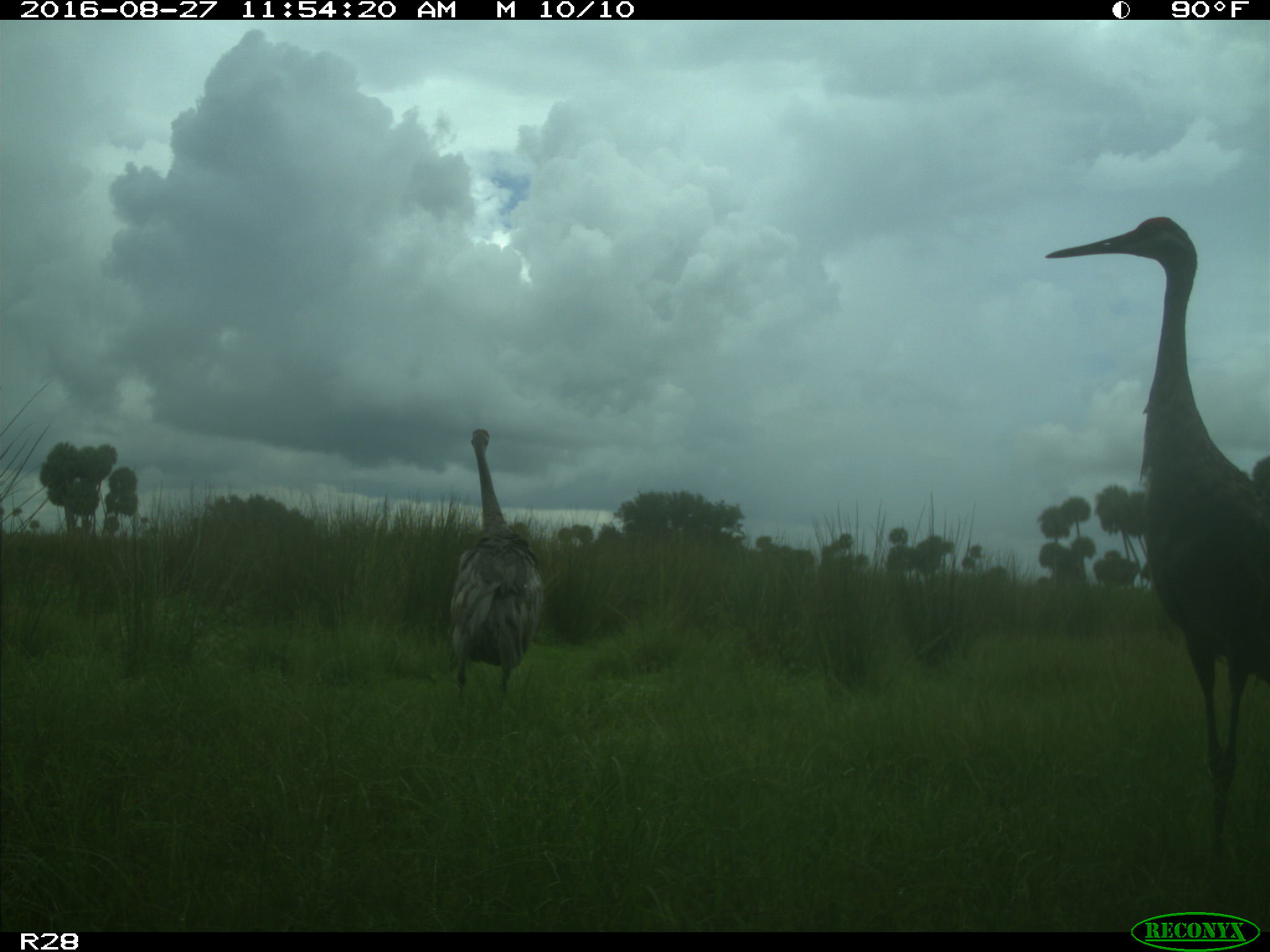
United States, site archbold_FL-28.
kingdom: Animalia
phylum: Chordata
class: Aves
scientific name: Aves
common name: birds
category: unidentified bird